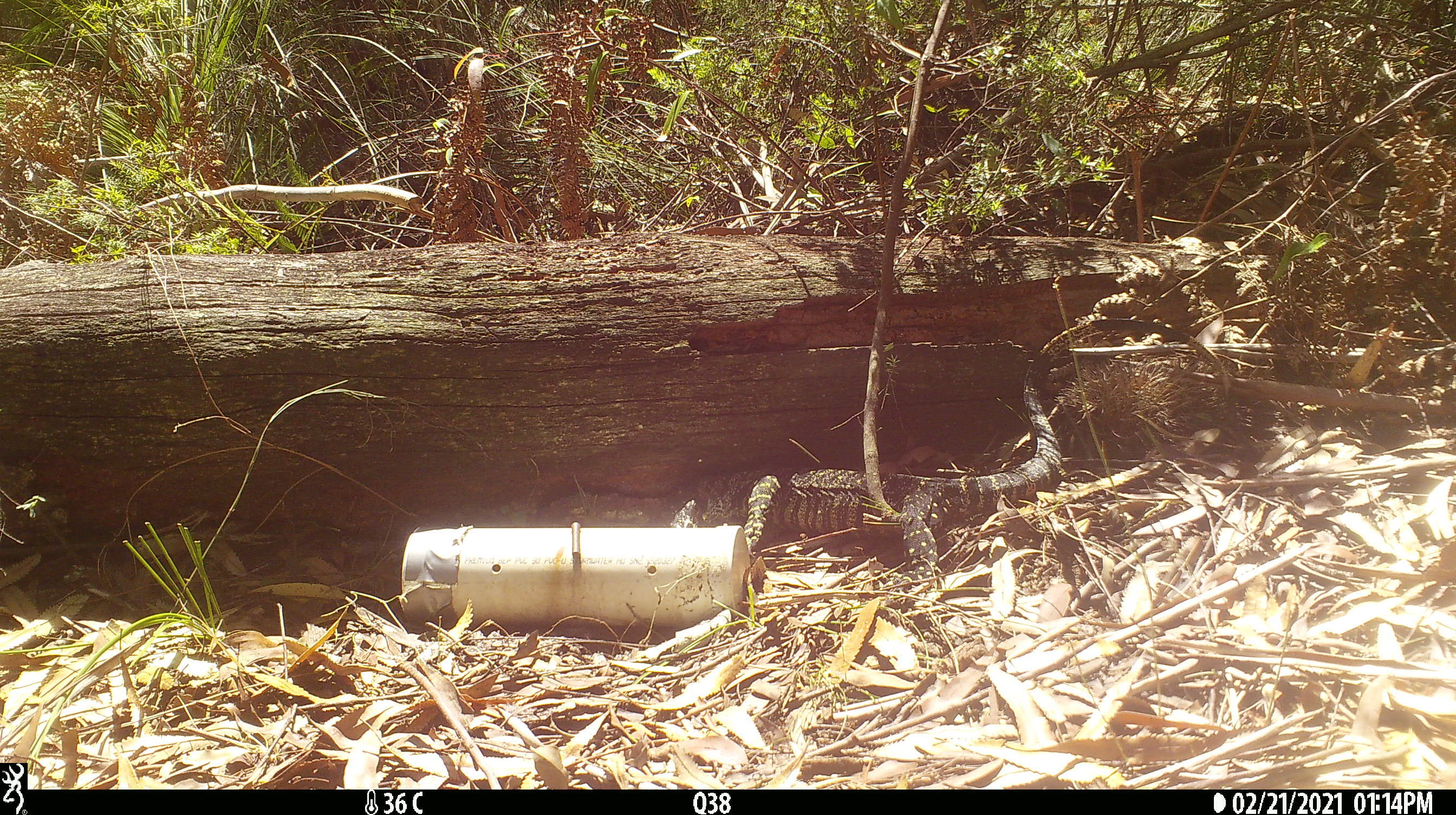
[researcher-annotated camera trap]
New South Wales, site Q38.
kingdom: Animalia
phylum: Chordata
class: Reptilia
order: Squamata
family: Varanidae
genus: Varanus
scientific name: Varanus varius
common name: lace monitor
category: goanna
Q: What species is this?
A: Goanna (lace monitor) (Varanus varius).